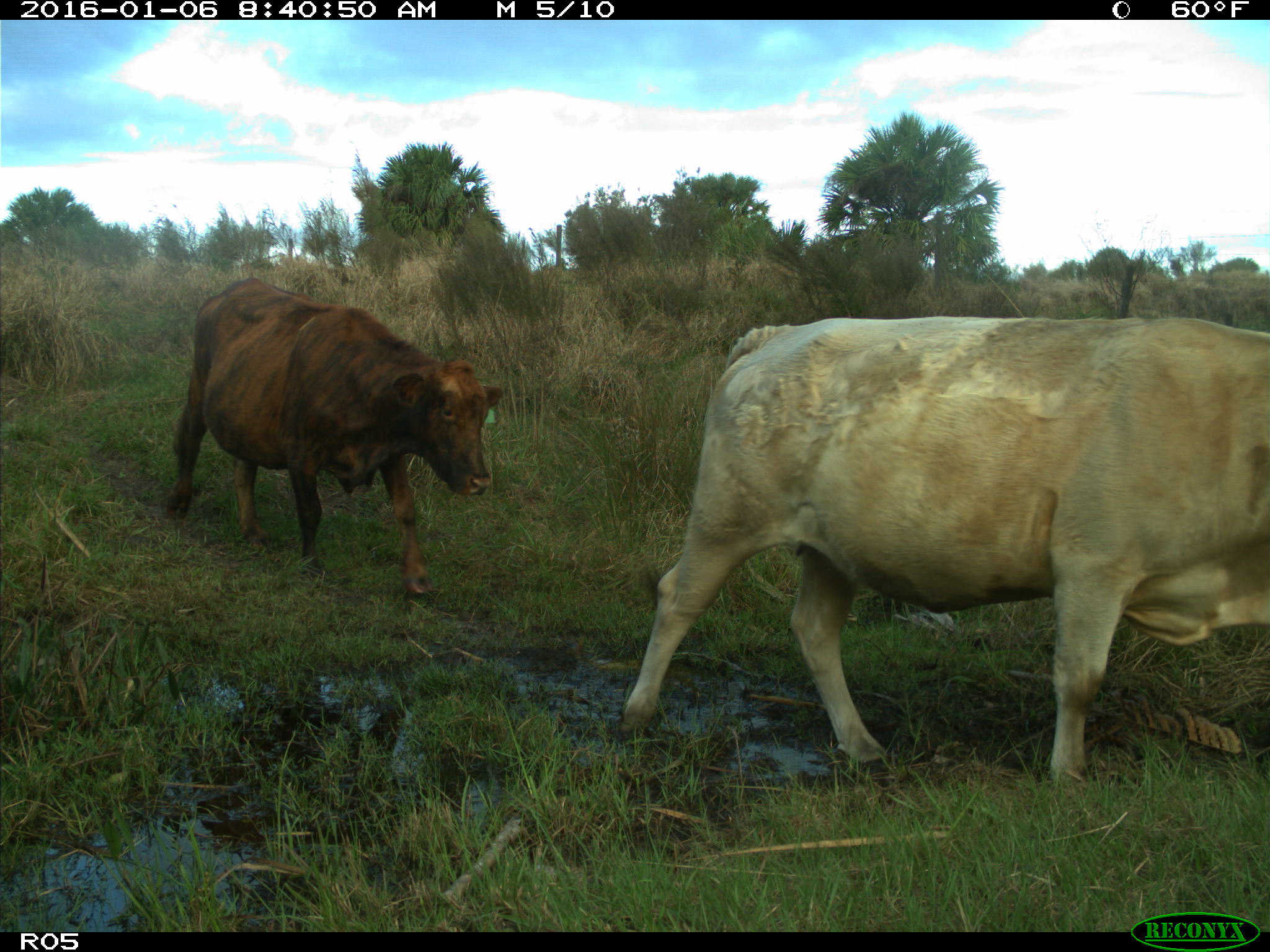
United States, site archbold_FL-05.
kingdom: Animalia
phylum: Chordata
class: Mammalia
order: Artiodactyla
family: Bovidae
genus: Bos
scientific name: Bos taurus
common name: domestic cow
Bos taurus (domestic cow).